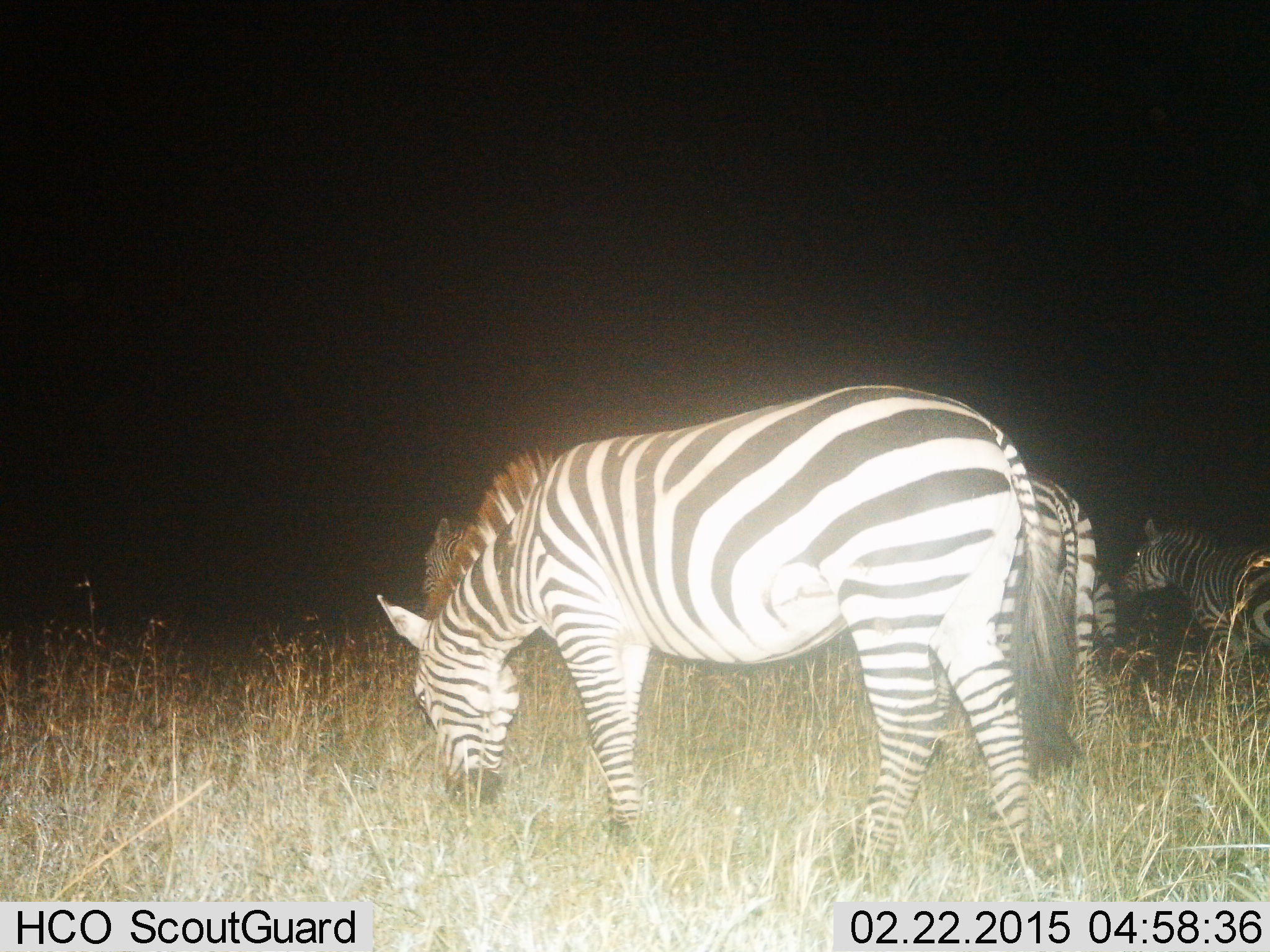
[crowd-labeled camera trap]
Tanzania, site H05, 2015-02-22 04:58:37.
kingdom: Animalia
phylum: Chordata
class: Mammalia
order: Perissodactyla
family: Equidae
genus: Equus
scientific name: Equus quagga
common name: plains zebra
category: zebra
Zebra (plains zebra) (Equus quagga), count 4. Behavior (volunteer vote fractions): standing 70%, resting 0%, moving 20%, interacting 0%. Young present (vote fraction): 0%. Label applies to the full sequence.